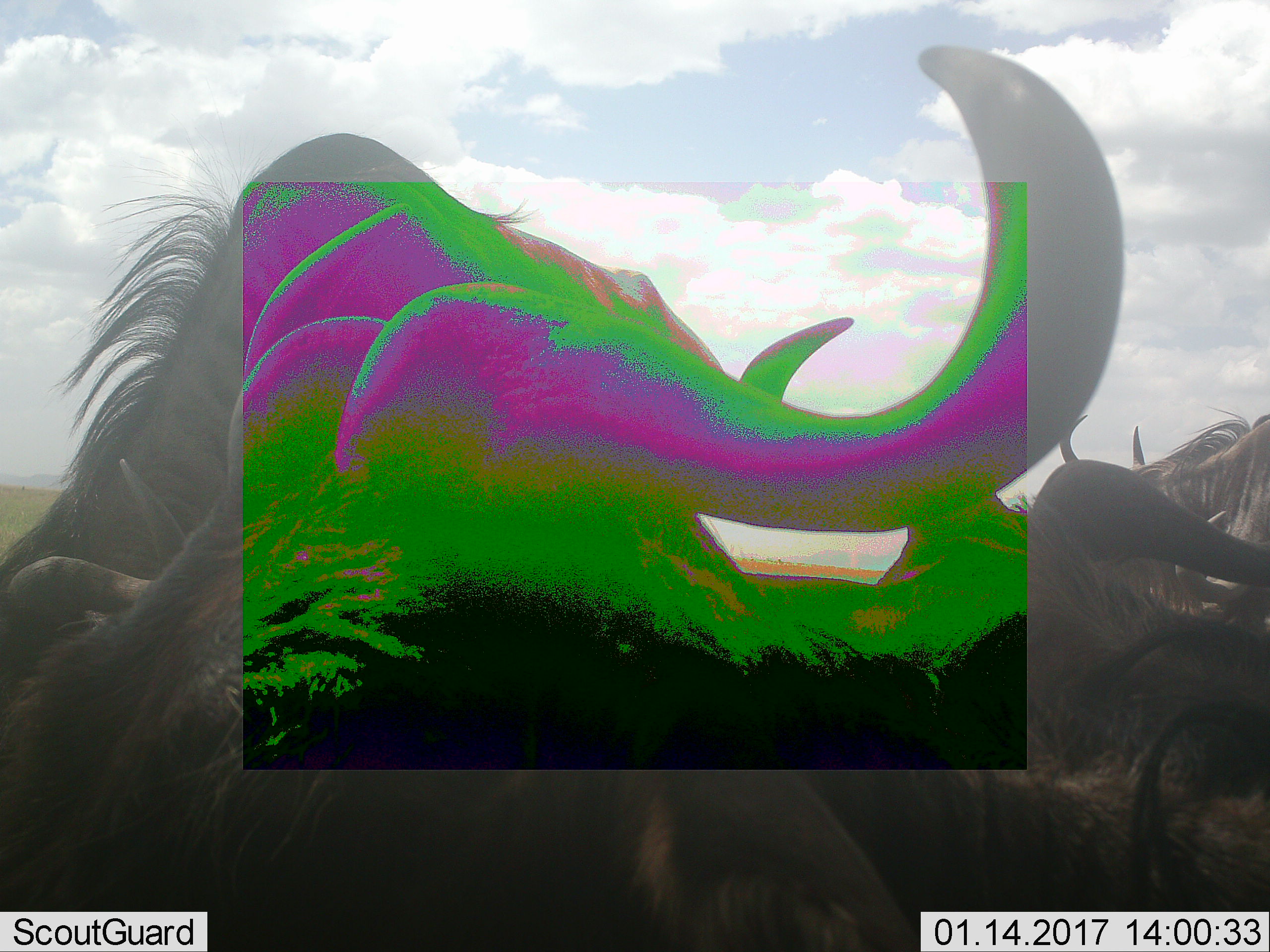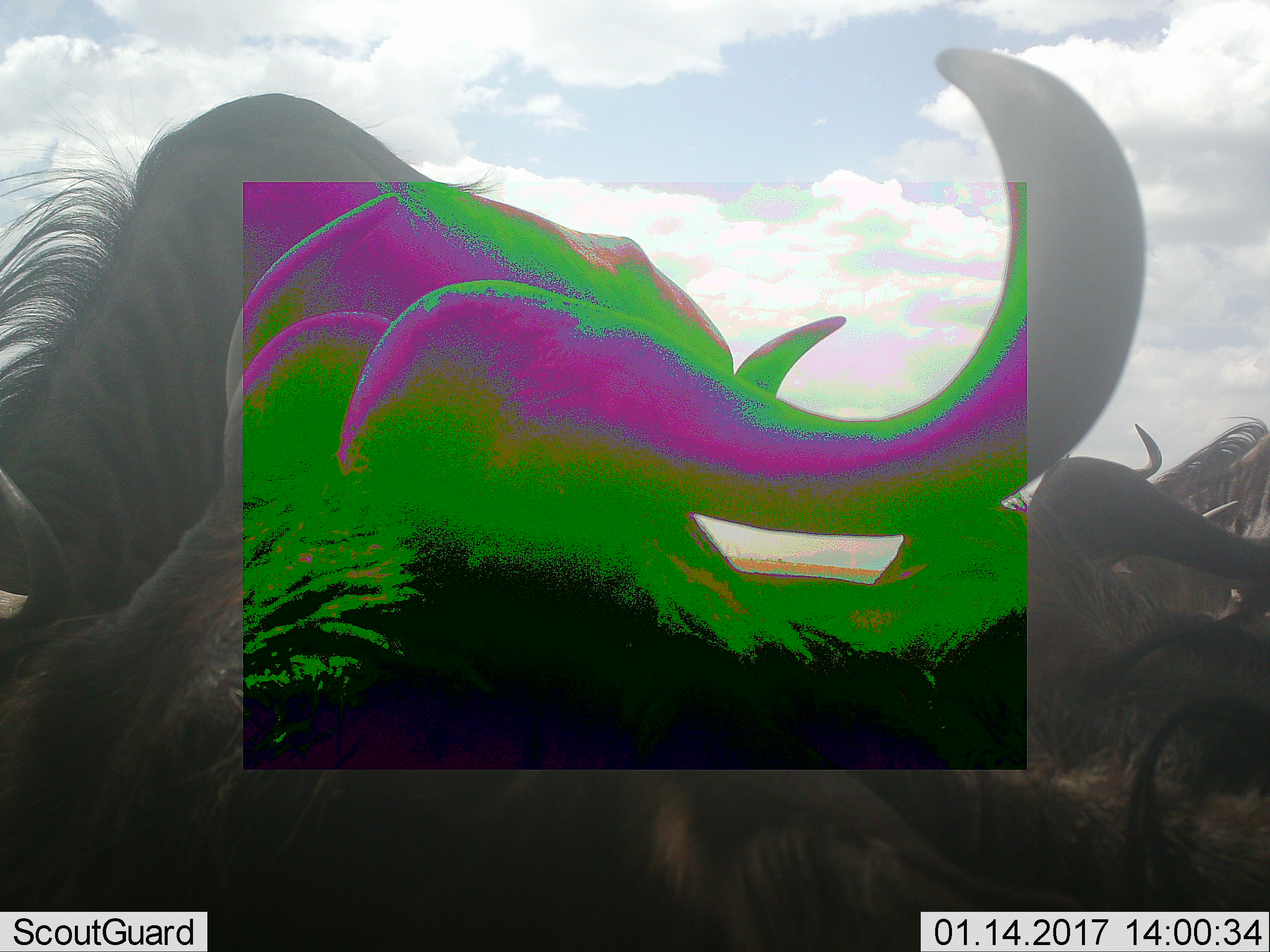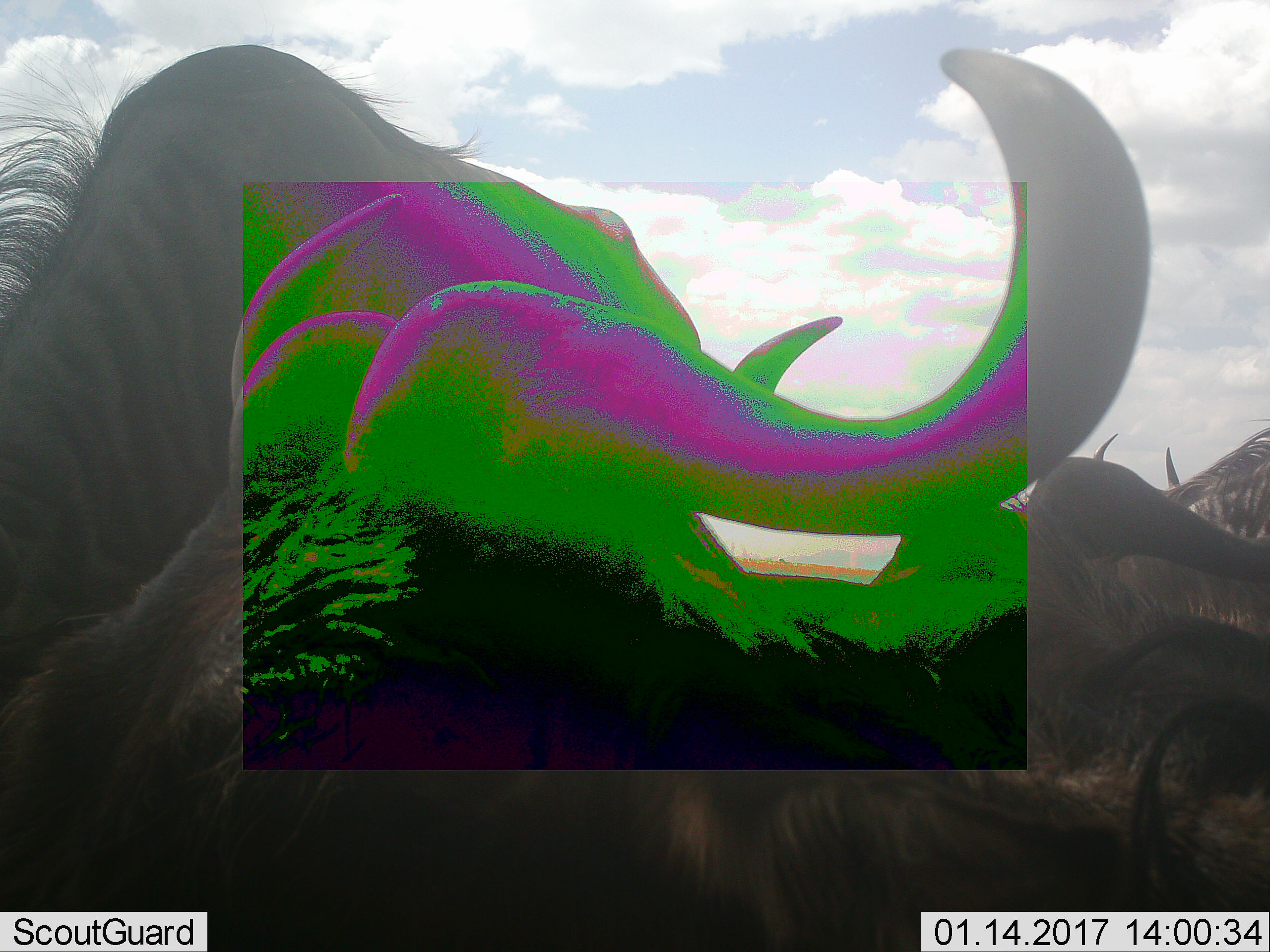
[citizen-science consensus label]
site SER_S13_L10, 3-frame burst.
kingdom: Animalia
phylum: Chordata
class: Mammalia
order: Artiodactyla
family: Bovidae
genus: Connochaetes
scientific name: Connochaetes taurinus taurinus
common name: blue wildebeest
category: wildebeestblue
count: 4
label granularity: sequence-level